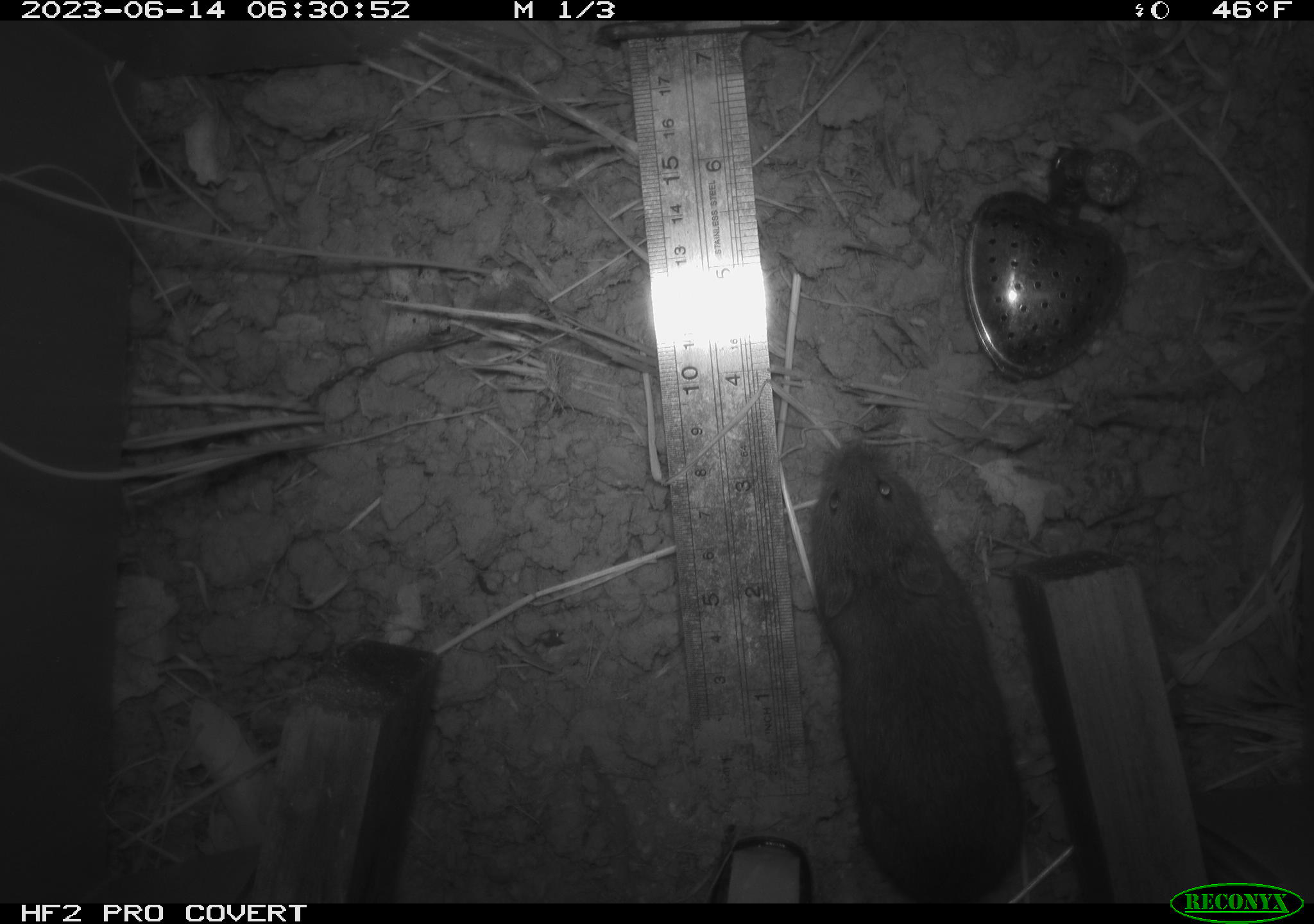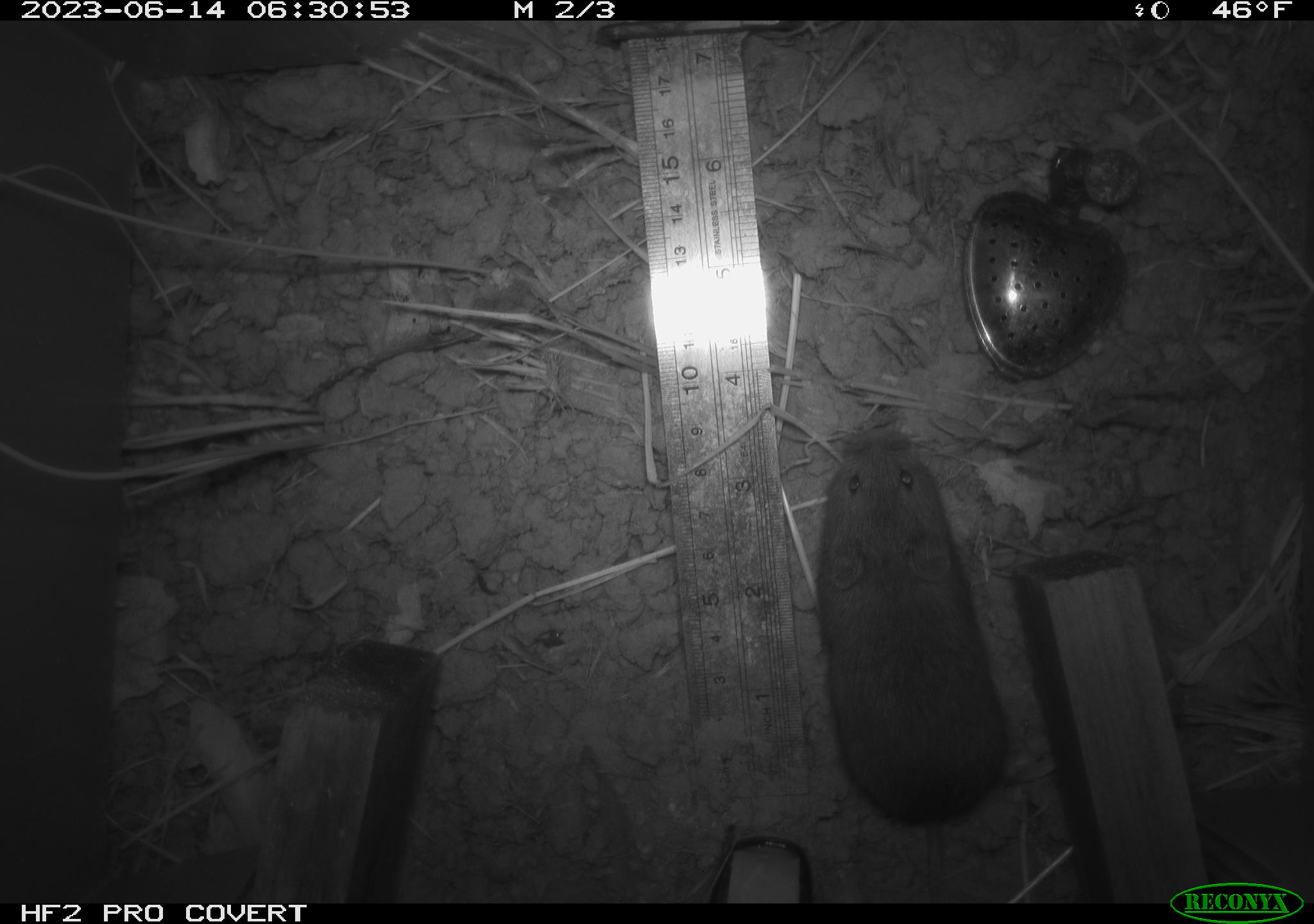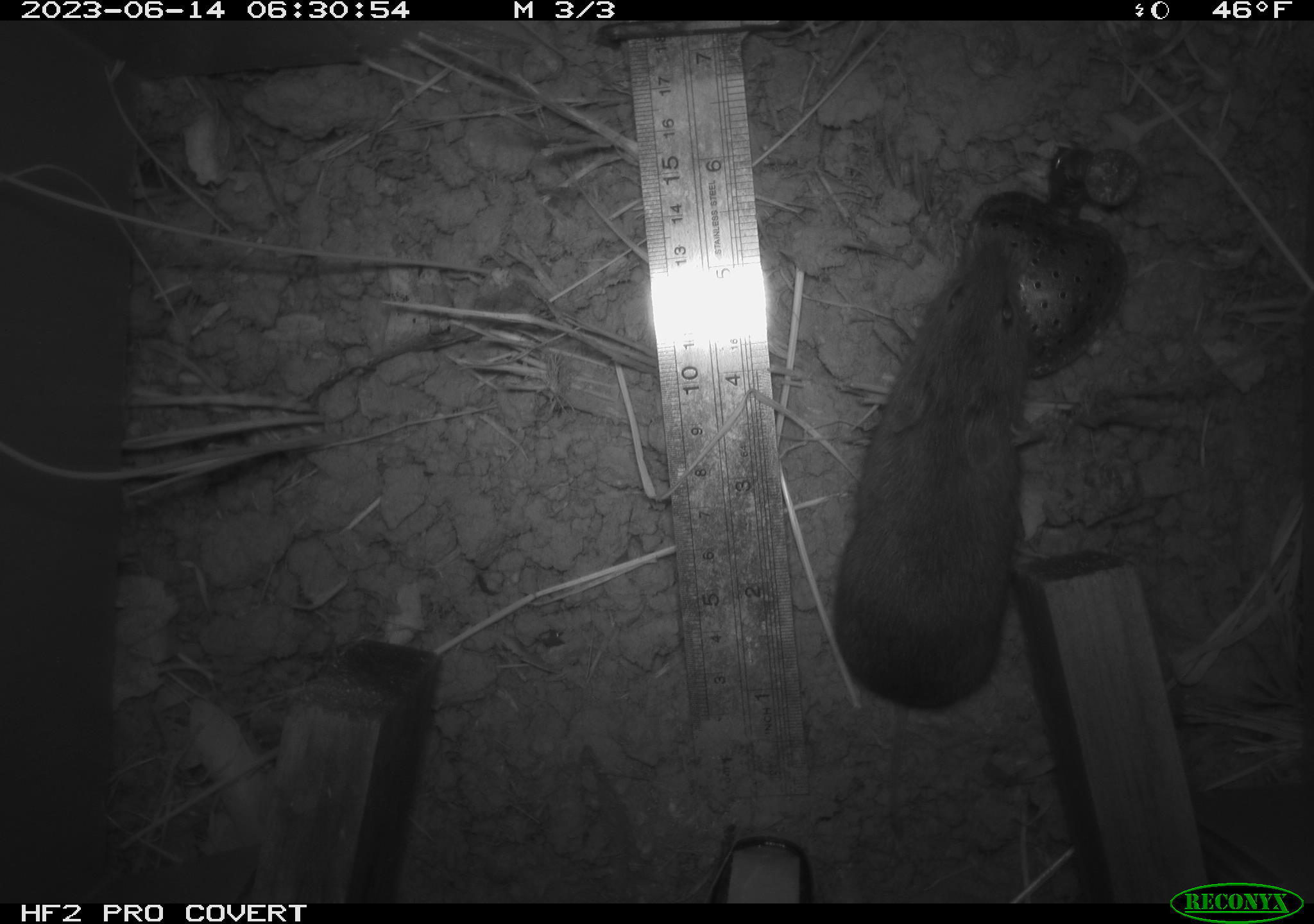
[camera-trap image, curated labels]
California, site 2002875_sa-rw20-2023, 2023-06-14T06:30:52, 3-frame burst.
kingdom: Animalia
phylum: Chordata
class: Mammalia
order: Rodentia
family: Cricetidae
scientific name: Arvicolinae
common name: voles, lemmings, and muskrats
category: arvicolinae subfamily